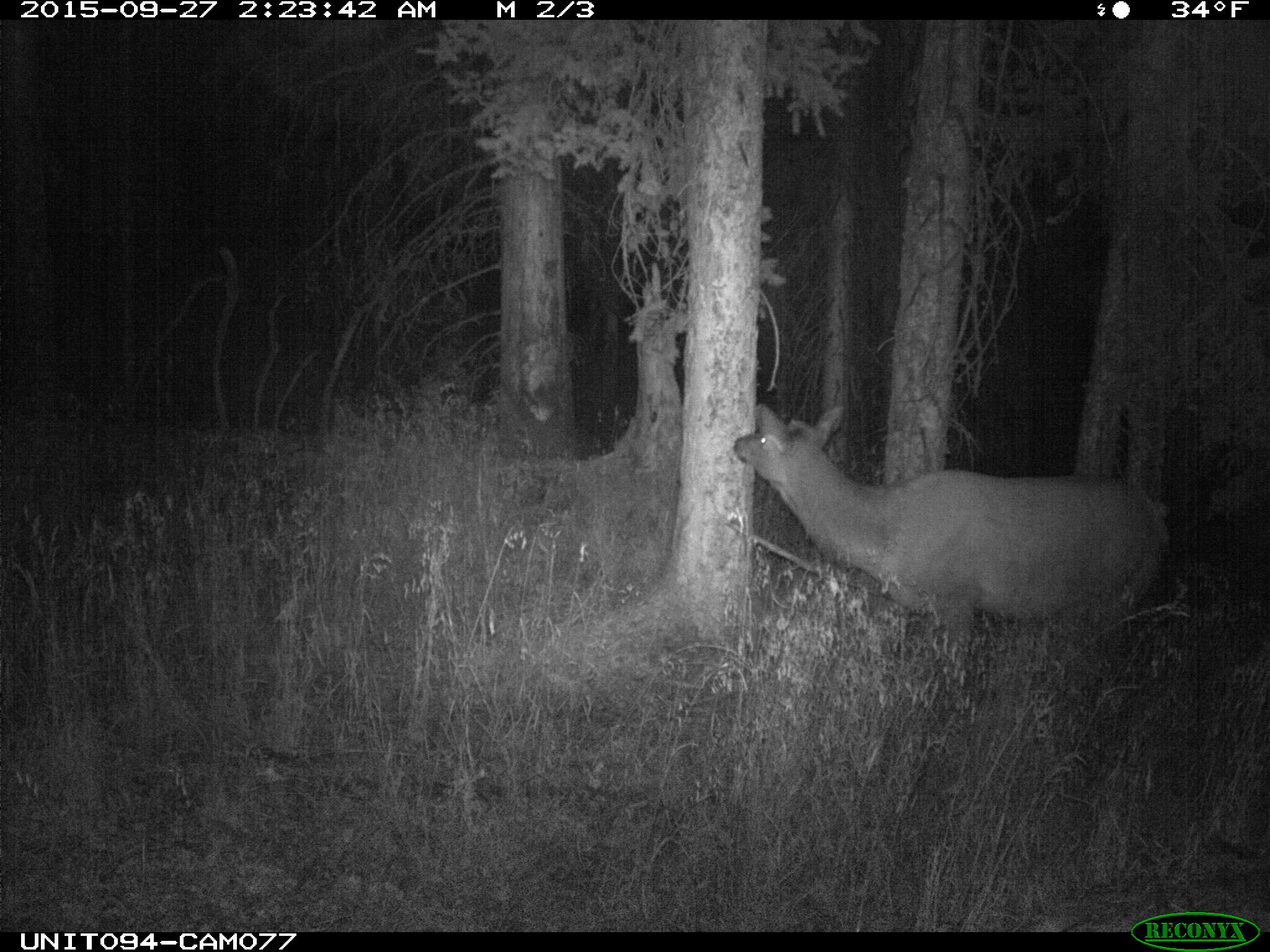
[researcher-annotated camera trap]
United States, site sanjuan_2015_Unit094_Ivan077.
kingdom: Animalia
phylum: Chordata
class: Mammalia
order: Artiodactyla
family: Cervidae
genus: Cervus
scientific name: Cervus elaphus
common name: red deer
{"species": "Cervus elaphus (red deer)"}